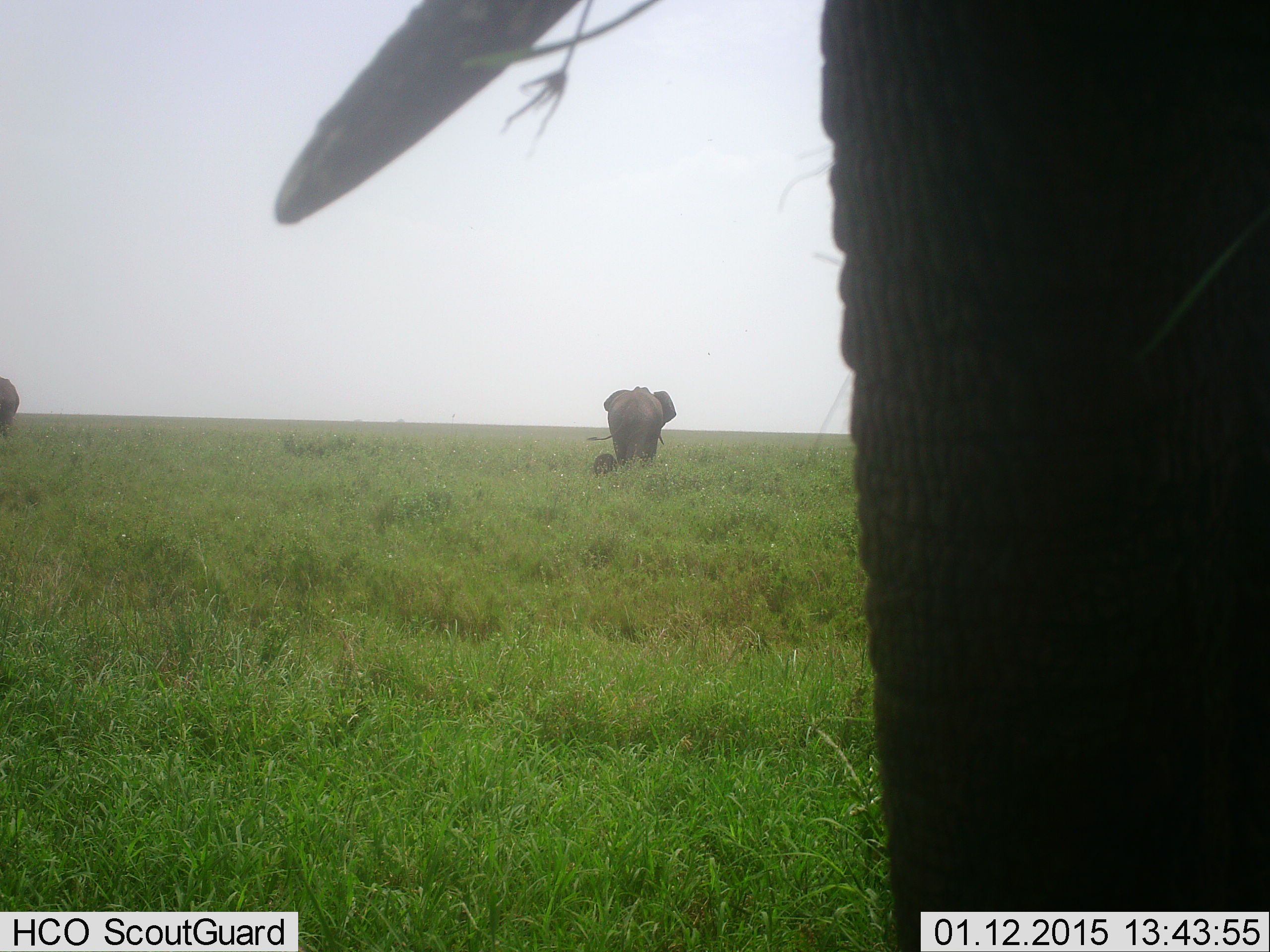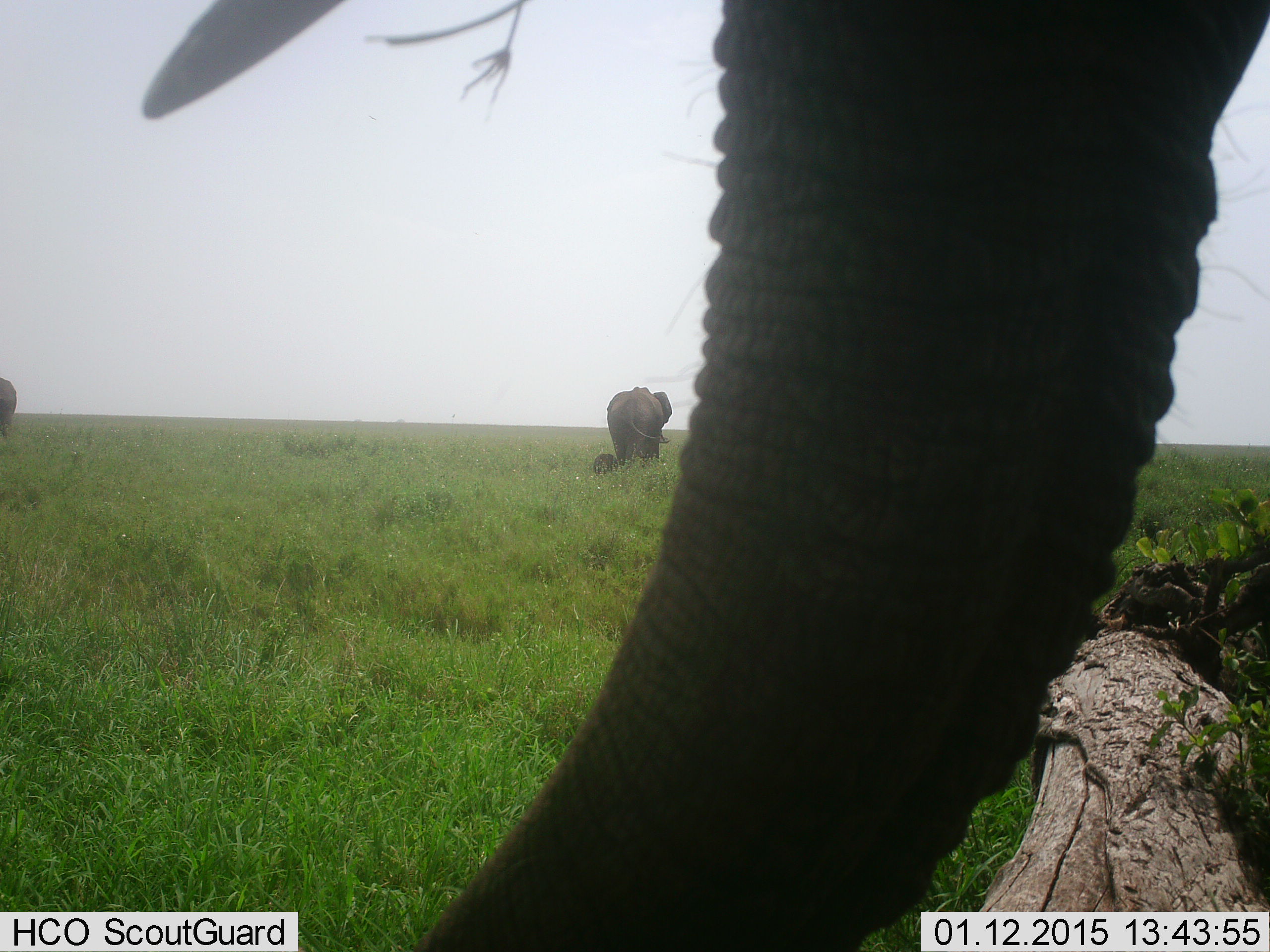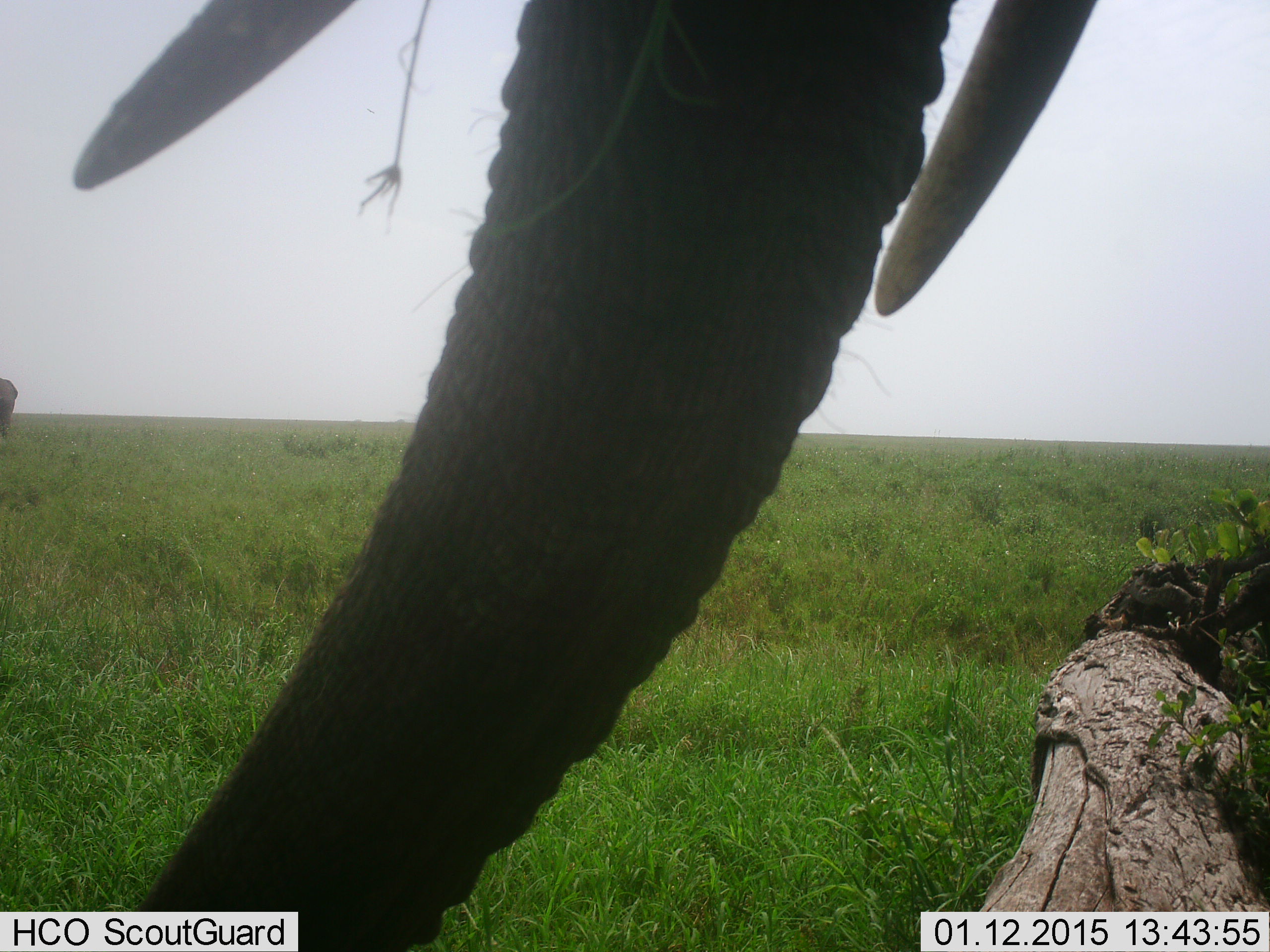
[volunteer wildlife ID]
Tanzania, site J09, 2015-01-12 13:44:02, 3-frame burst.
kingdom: Animalia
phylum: Chordata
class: Mammalia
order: Proboscidea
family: Elephantidae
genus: Loxodonta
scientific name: Loxodonta africana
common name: african bush elephant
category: elephant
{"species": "elephant (african bush elephant) (Loxodonta africana)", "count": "3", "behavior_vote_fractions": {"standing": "80%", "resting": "10%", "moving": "20%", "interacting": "0%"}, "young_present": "10%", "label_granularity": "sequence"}